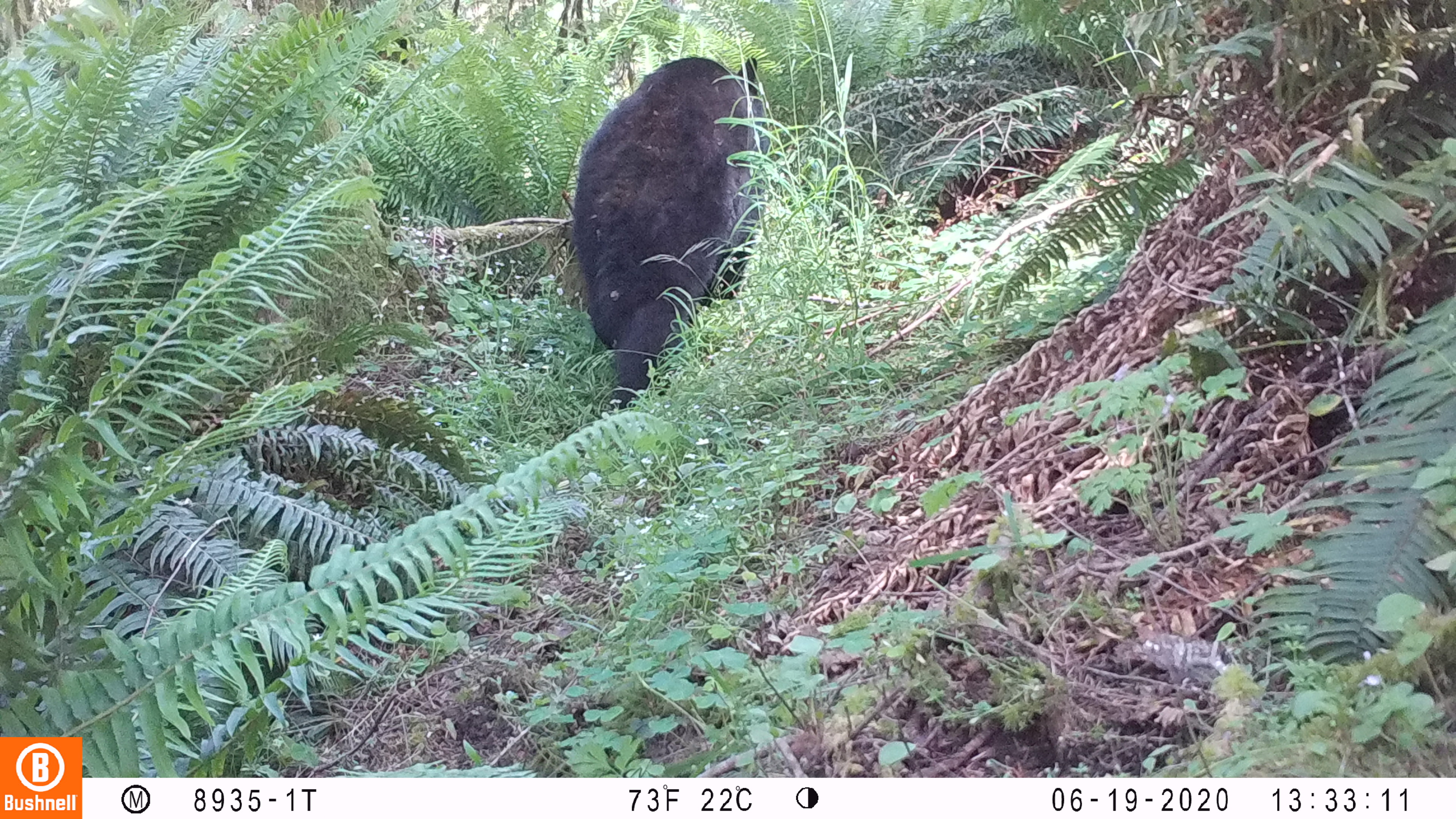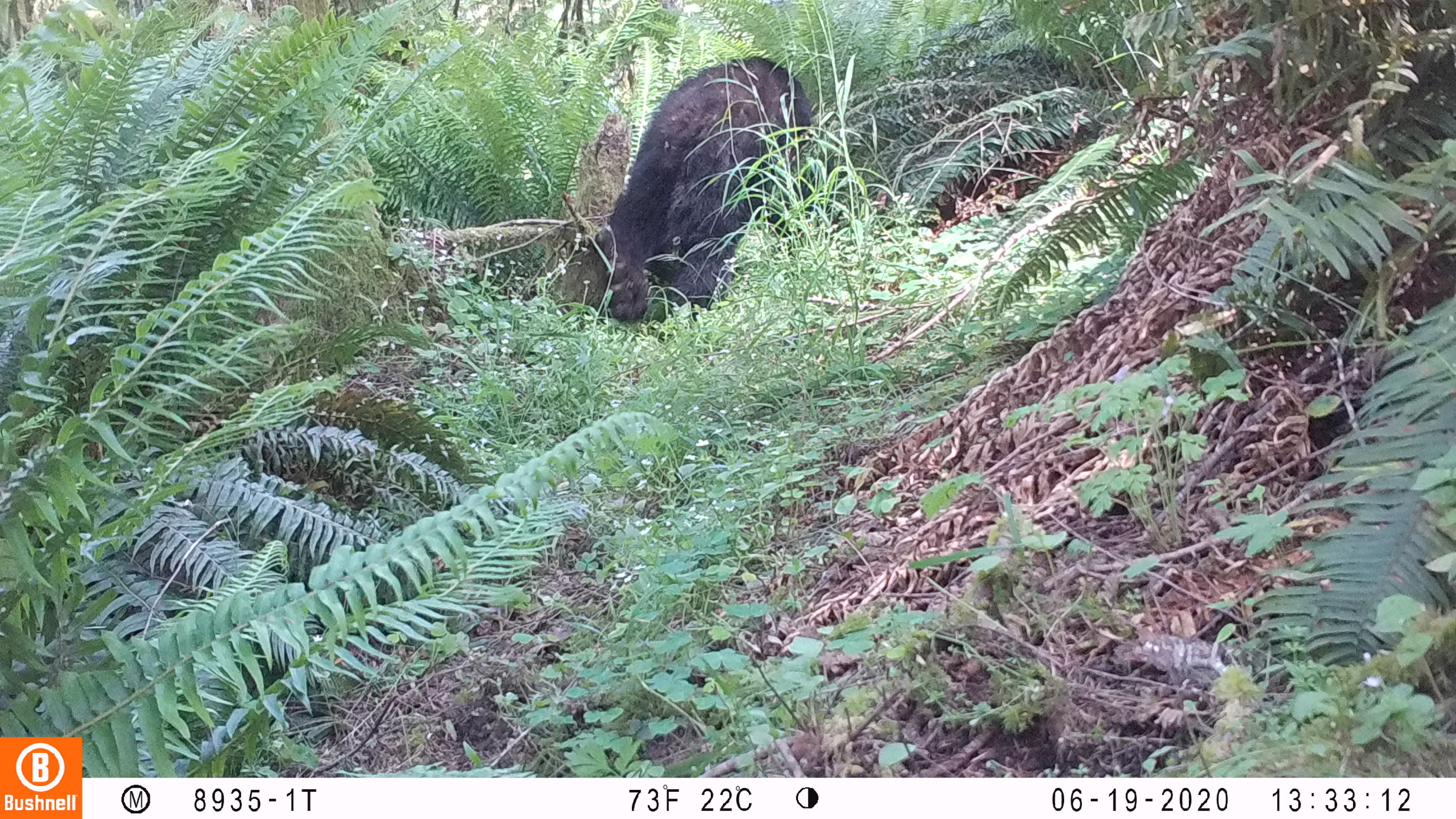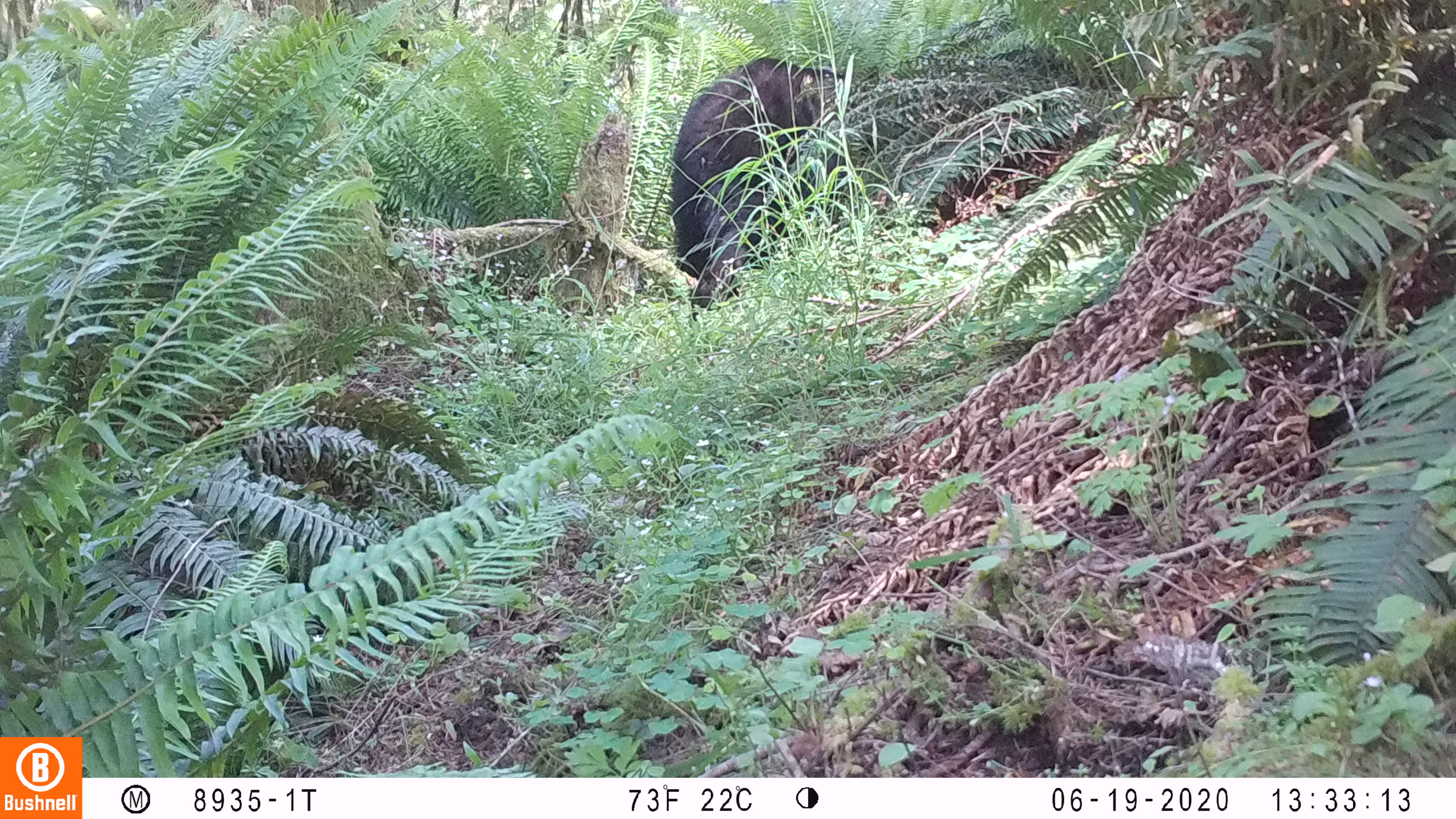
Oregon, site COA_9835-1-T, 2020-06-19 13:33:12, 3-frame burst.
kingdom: Animalia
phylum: Chordata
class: Mammalia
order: Carnivora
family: Ursidae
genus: Ursus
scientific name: Ursus americanus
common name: american black bear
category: black bear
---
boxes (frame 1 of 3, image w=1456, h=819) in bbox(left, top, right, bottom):
black bear: bbox(563, 42, 775, 410)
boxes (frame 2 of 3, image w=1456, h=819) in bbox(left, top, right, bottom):
black bear: bbox(602, 48, 817, 328)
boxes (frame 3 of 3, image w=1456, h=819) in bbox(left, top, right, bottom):
black bear: bbox(665, 47, 837, 308)